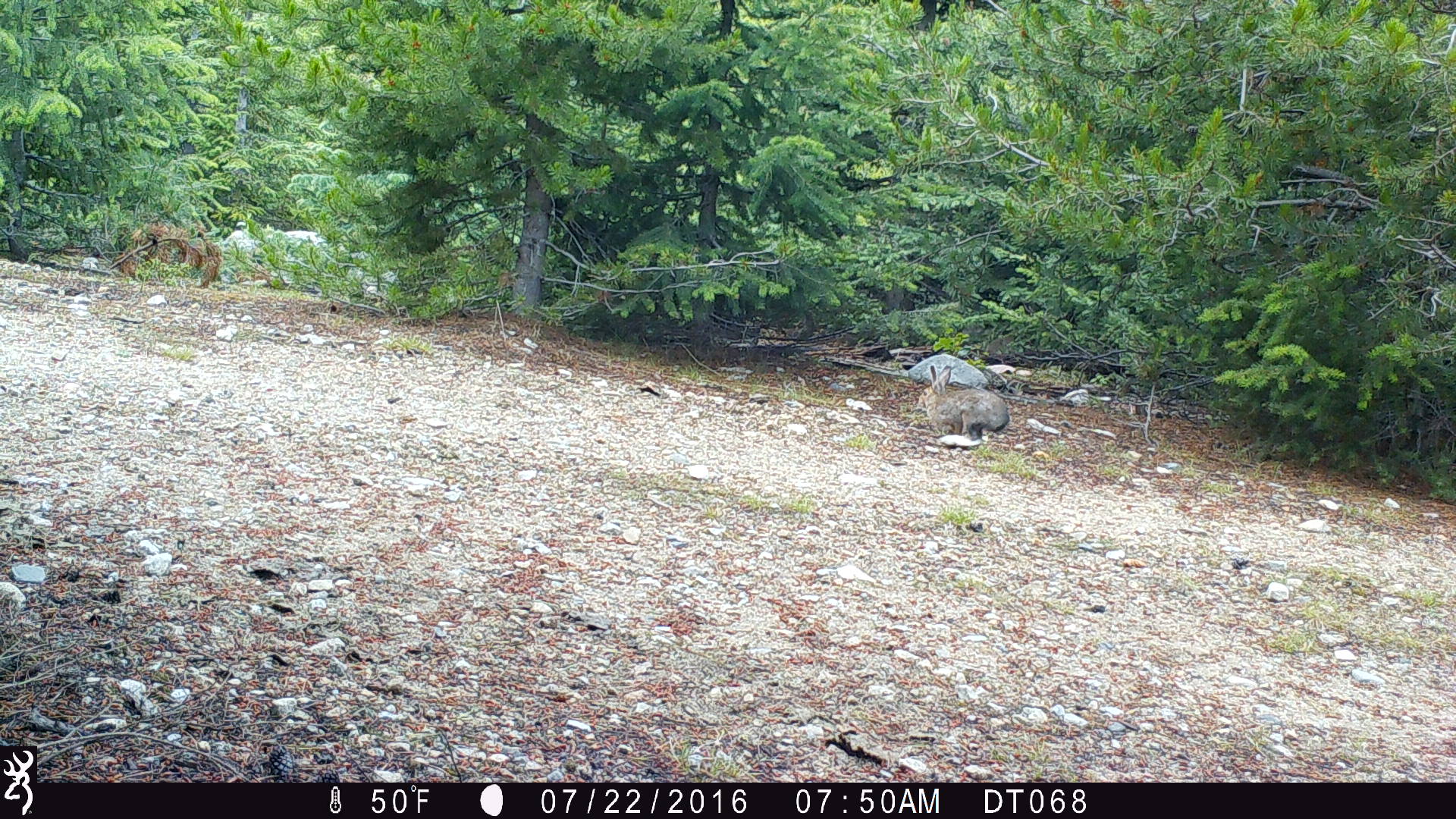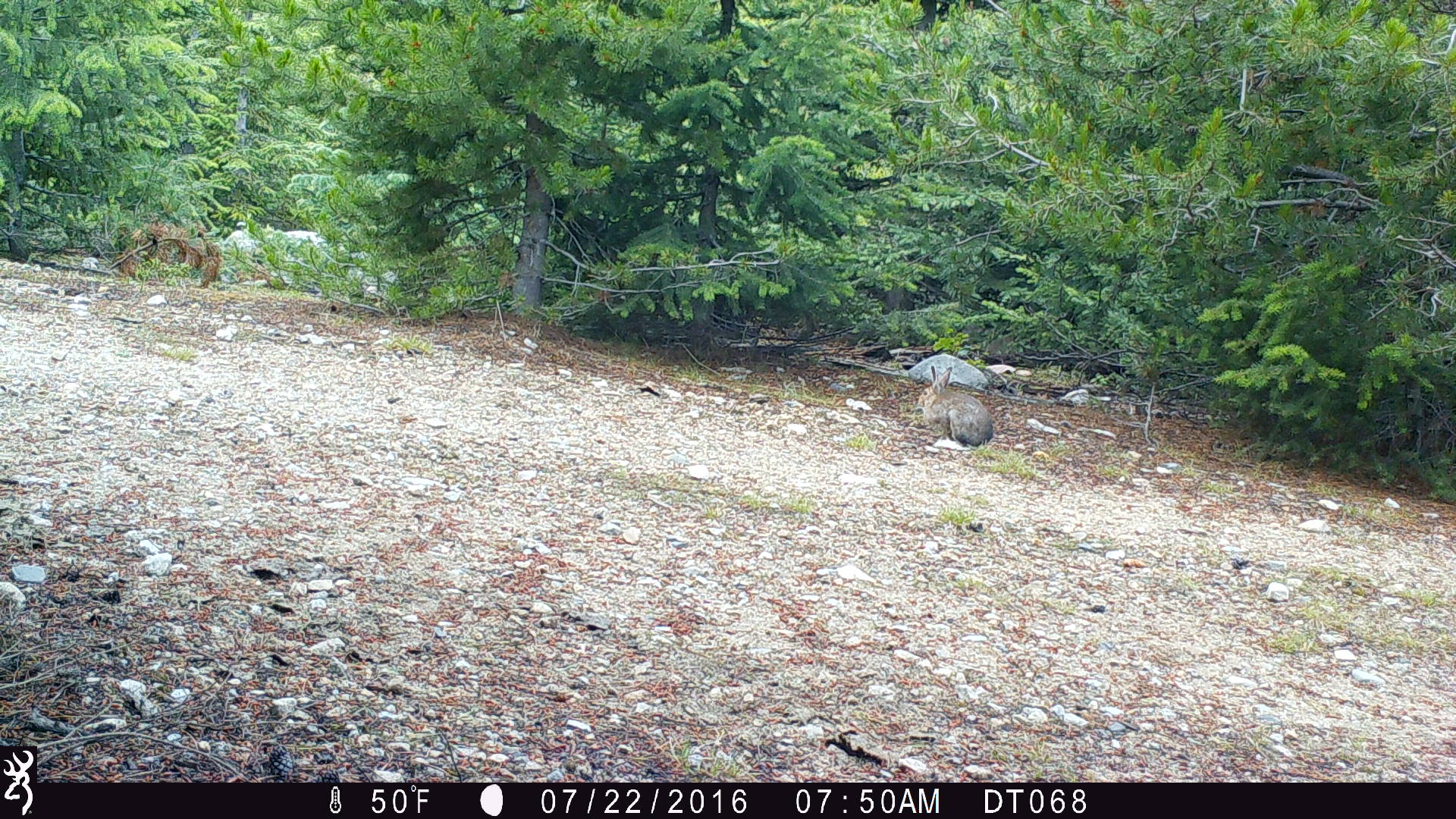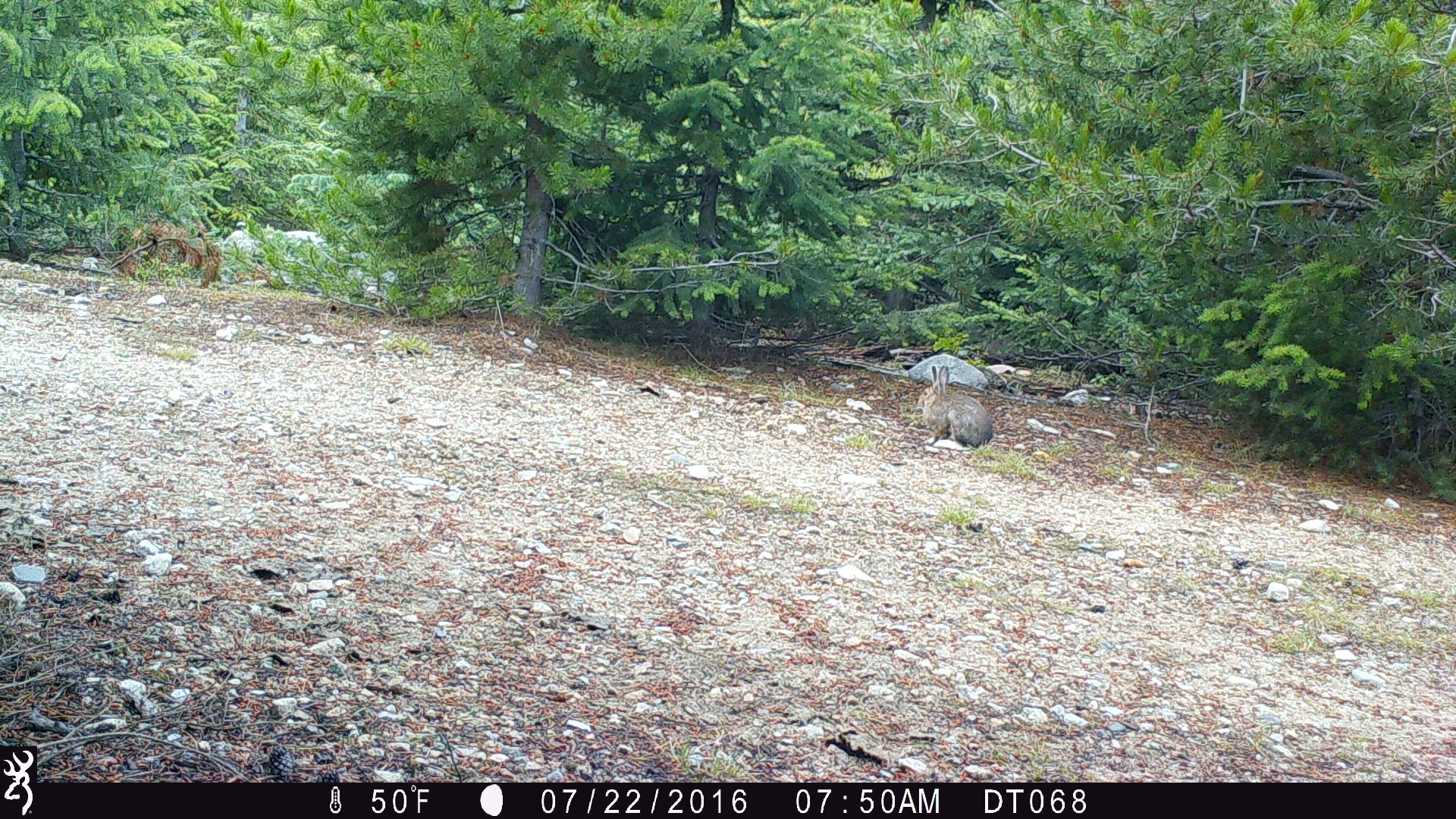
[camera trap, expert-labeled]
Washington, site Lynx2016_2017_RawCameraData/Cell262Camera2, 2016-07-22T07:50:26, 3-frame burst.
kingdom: Animalia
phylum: Chordata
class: Mammalia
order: Lagomorpha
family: Leporidae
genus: Lepus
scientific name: Lepus americanus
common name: snowshoe hare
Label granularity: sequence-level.